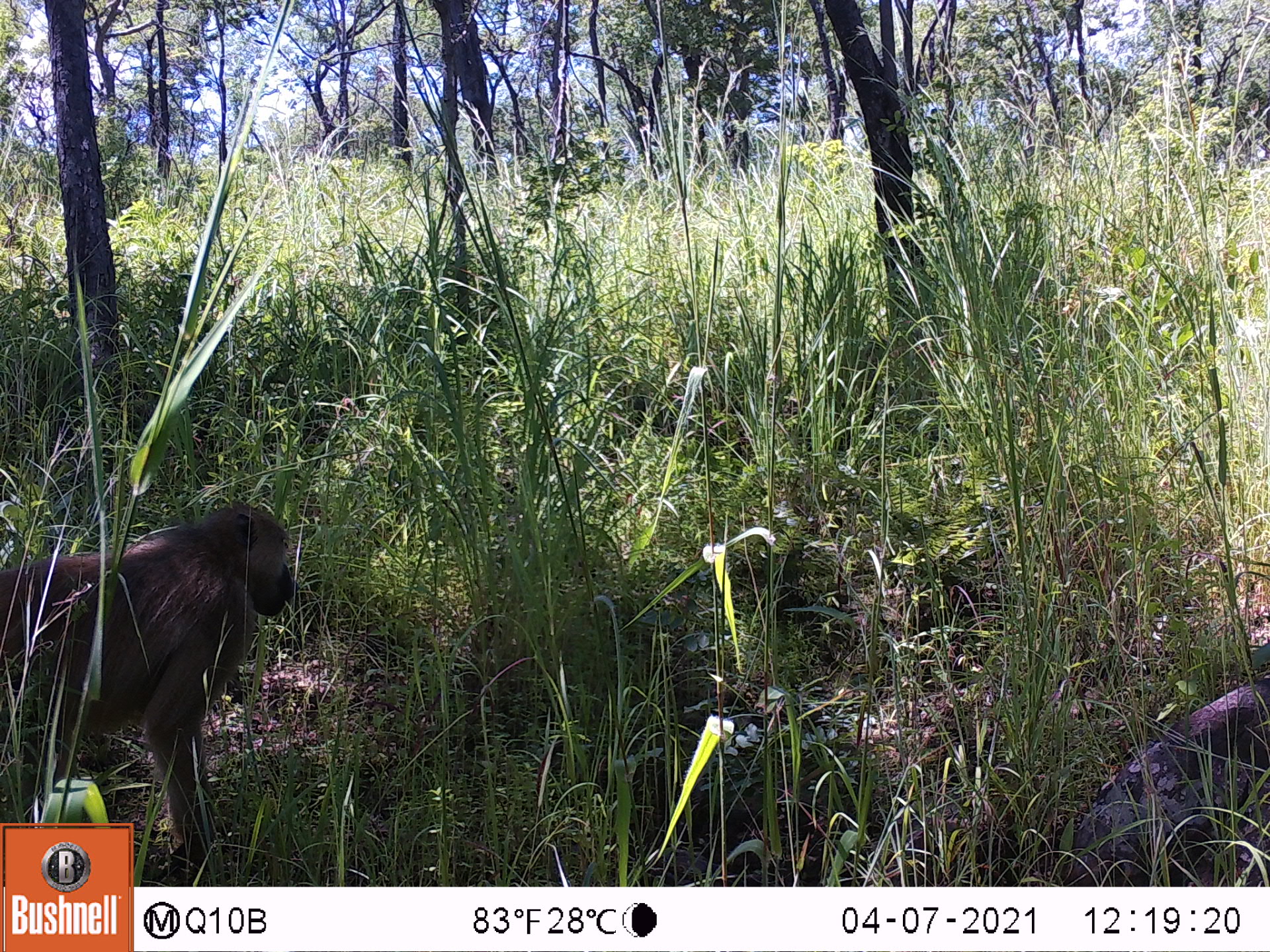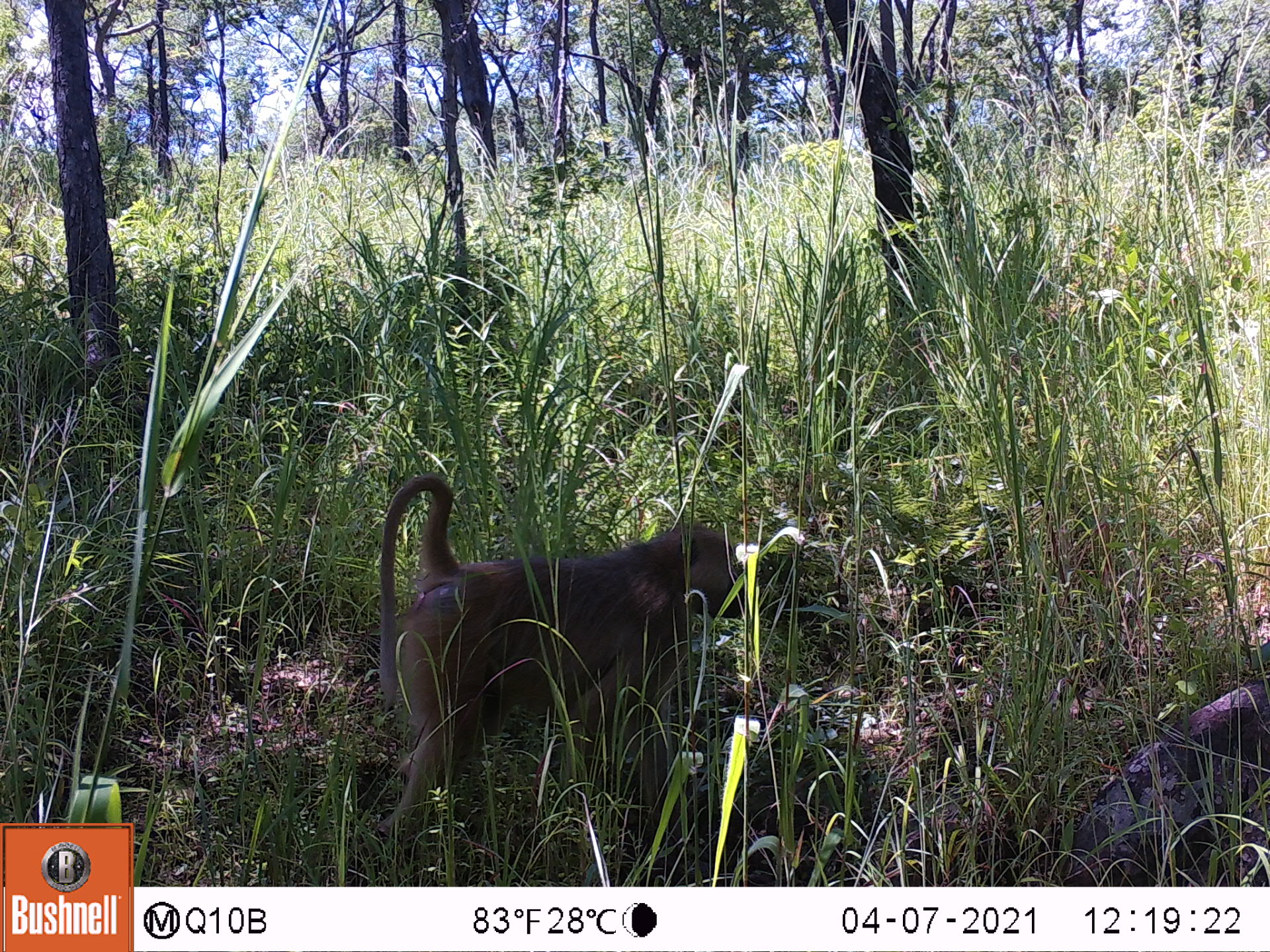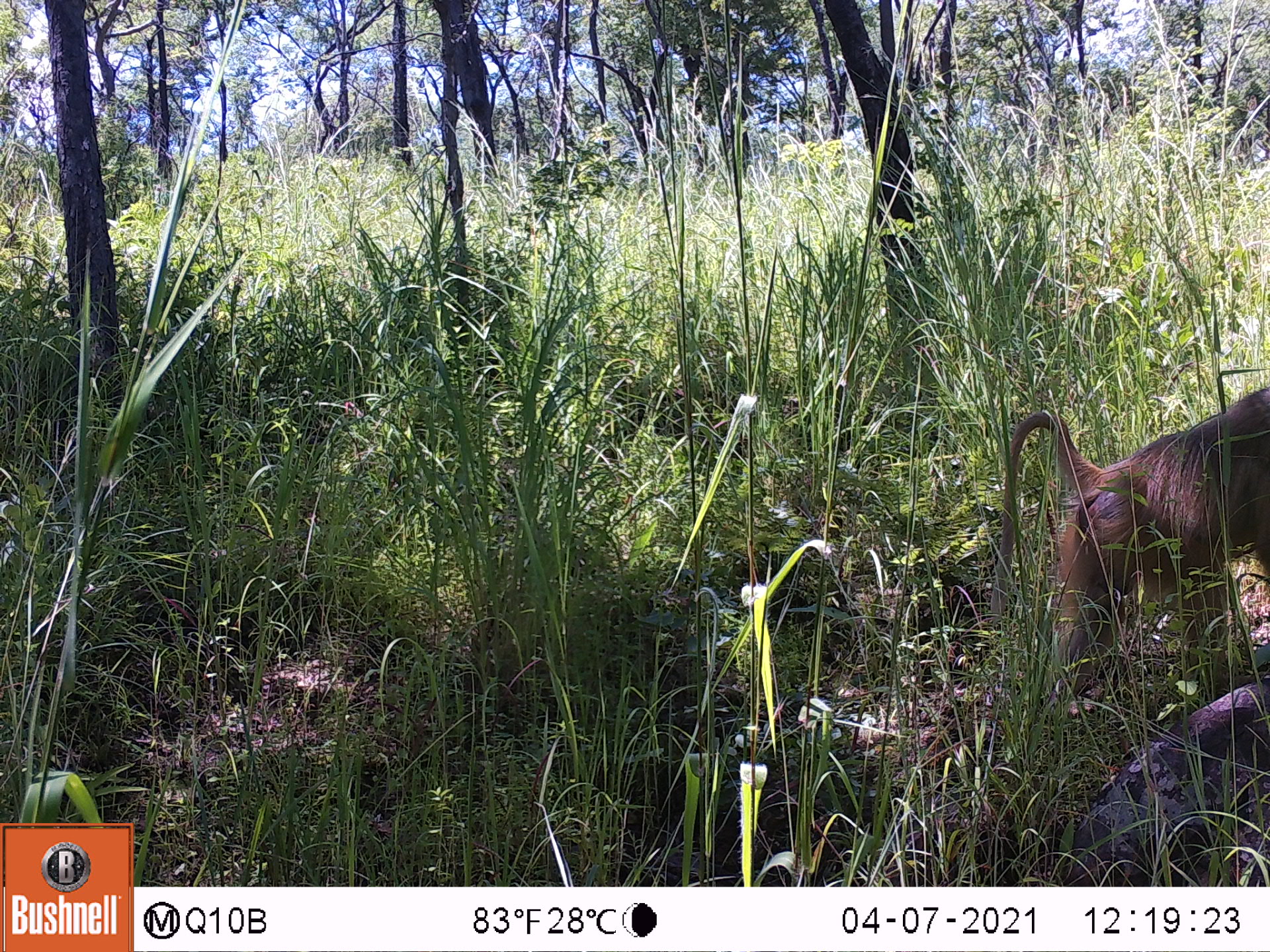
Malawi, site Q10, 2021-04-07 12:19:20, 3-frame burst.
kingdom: Animalia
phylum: Chordata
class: Mammalia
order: Primates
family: Cercopithecidae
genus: Papio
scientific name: Papio cynocephalus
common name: yellow baboon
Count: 1.